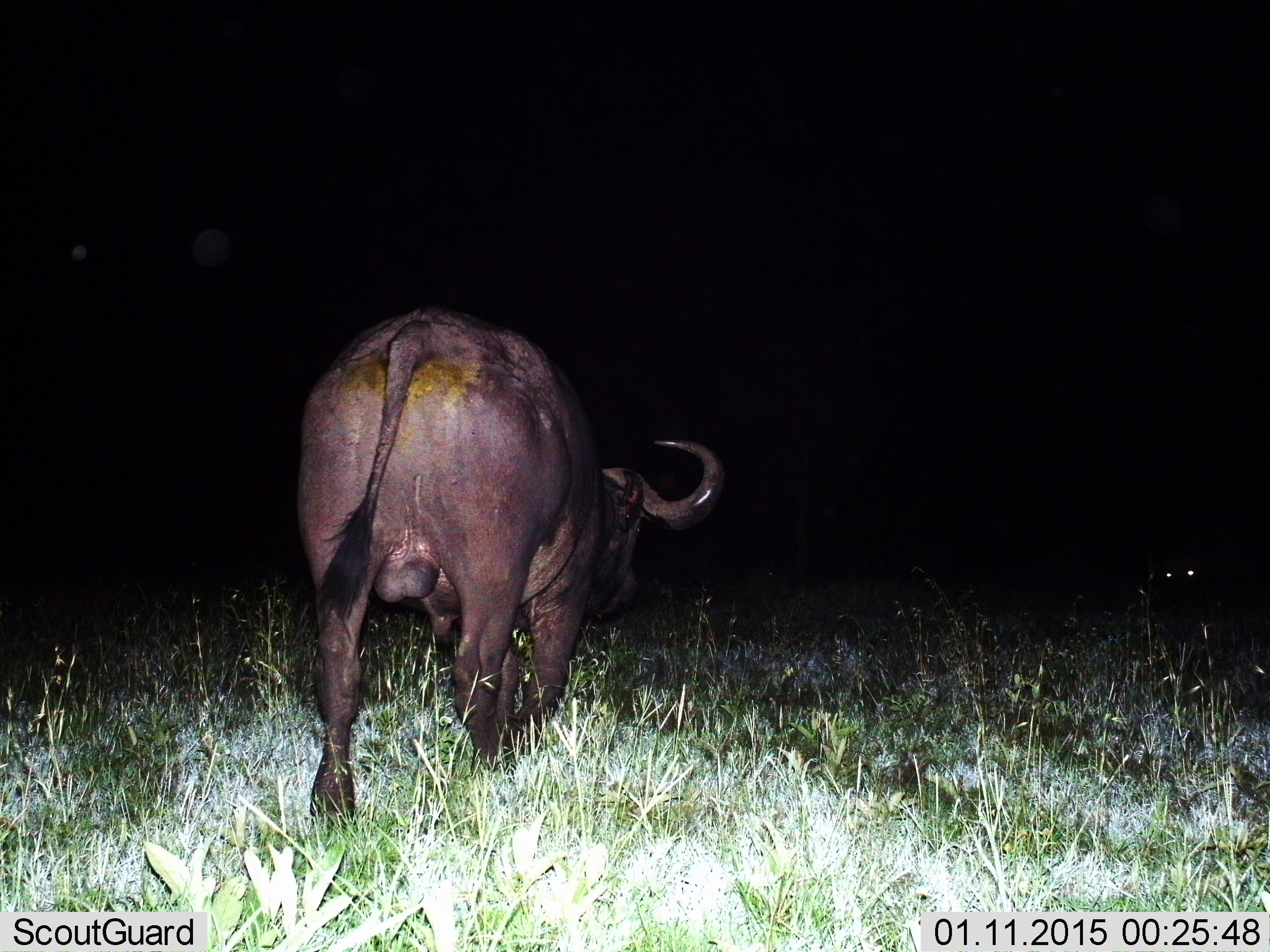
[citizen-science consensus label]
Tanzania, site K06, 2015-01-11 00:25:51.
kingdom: Animalia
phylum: Chordata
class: Mammalia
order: Artiodactyla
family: Bovidae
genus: Syncerus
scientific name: Syncerus caffer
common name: cape buffalo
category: buffalo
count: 1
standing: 30%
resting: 0%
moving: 80%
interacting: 0%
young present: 0%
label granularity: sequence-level